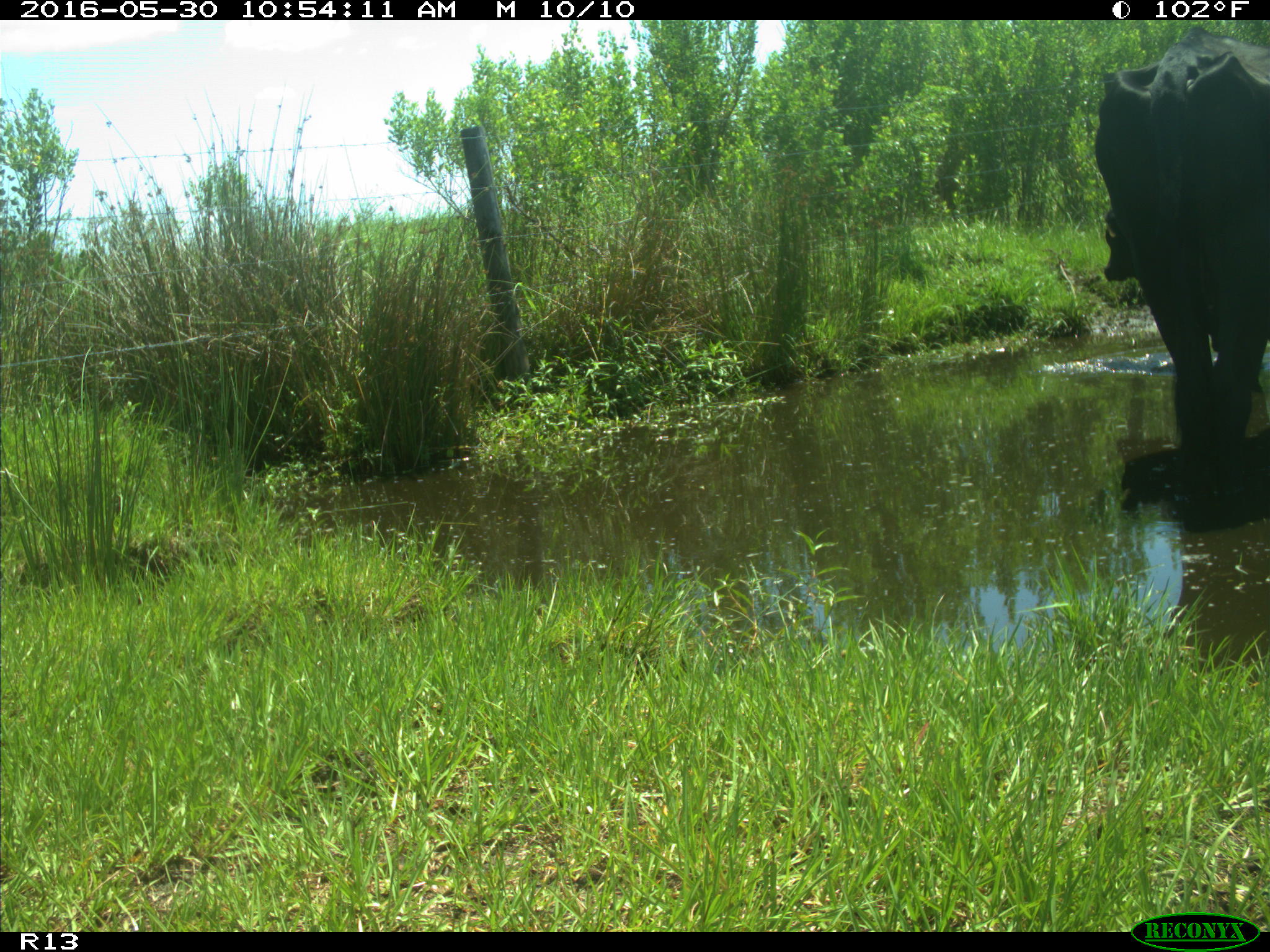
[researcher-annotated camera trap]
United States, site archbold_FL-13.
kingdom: Animalia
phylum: Chordata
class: Mammalia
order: Artiodactyla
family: Bovidae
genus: Bos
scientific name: Bos taurus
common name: domestic cow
Bos taurus (domestic cow).